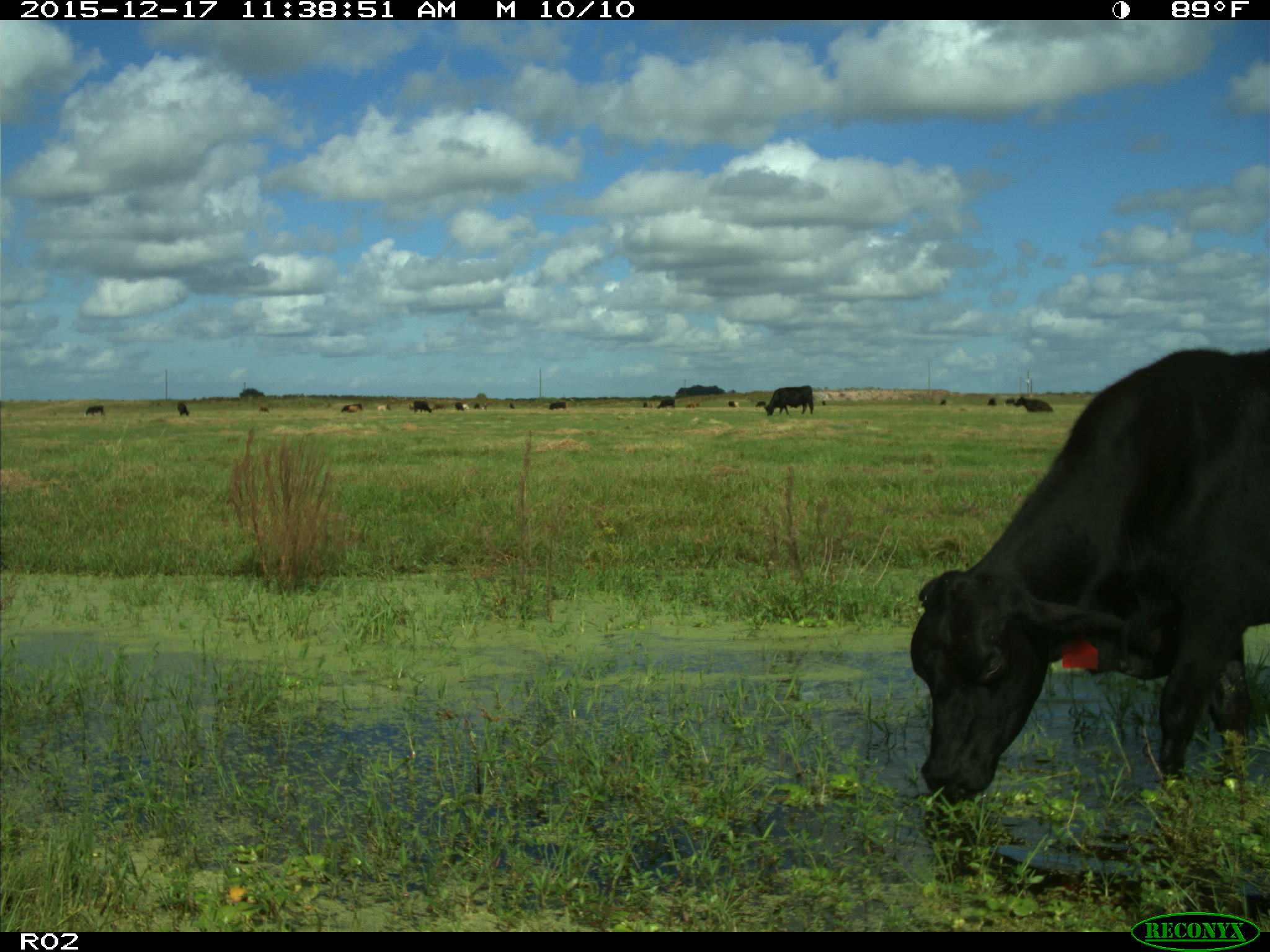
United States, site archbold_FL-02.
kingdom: Animalia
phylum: Chordata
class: Mammalia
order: Artiodactyla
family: Bovidae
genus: Bos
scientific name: Bos taurus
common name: domestic cow